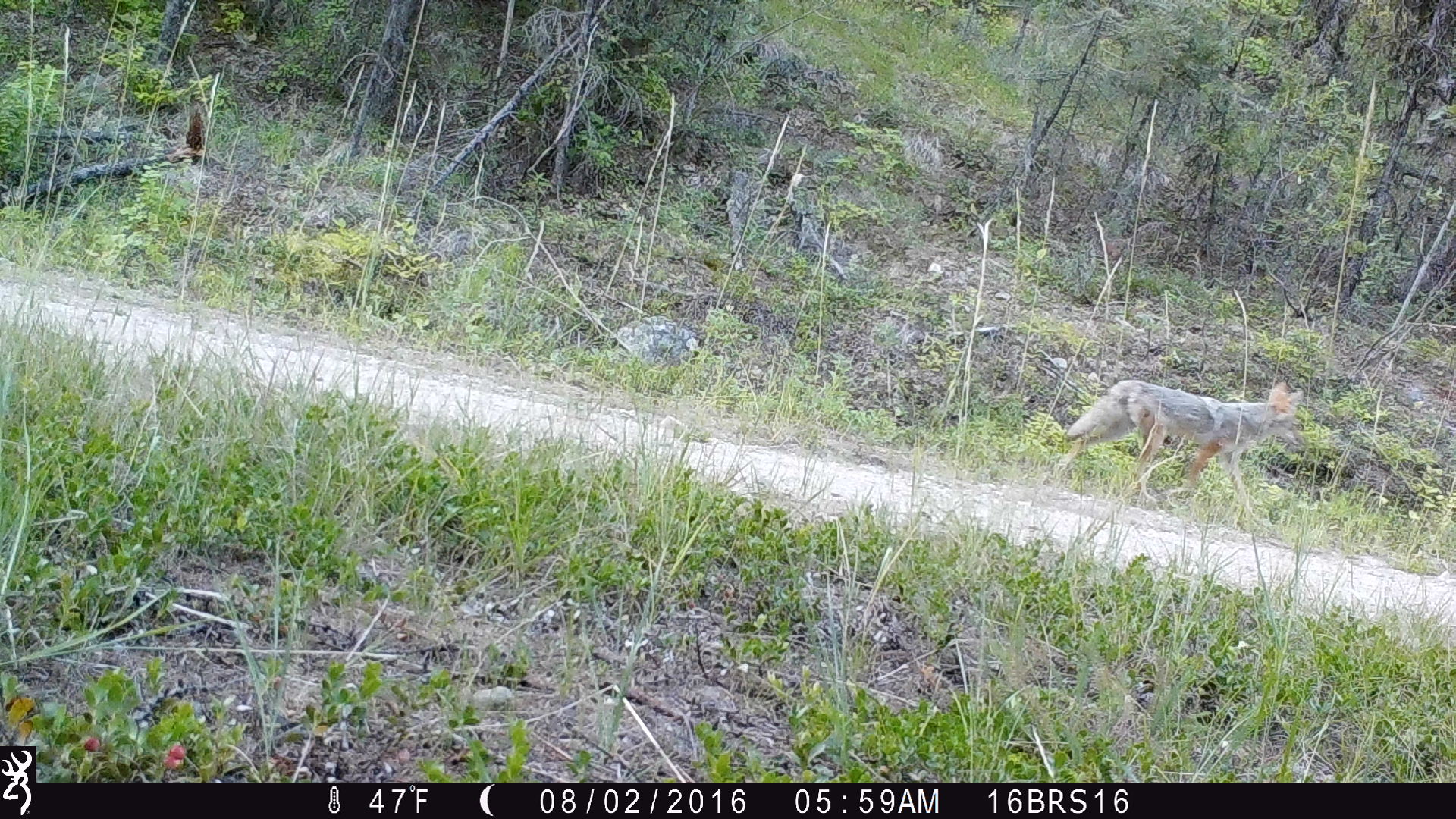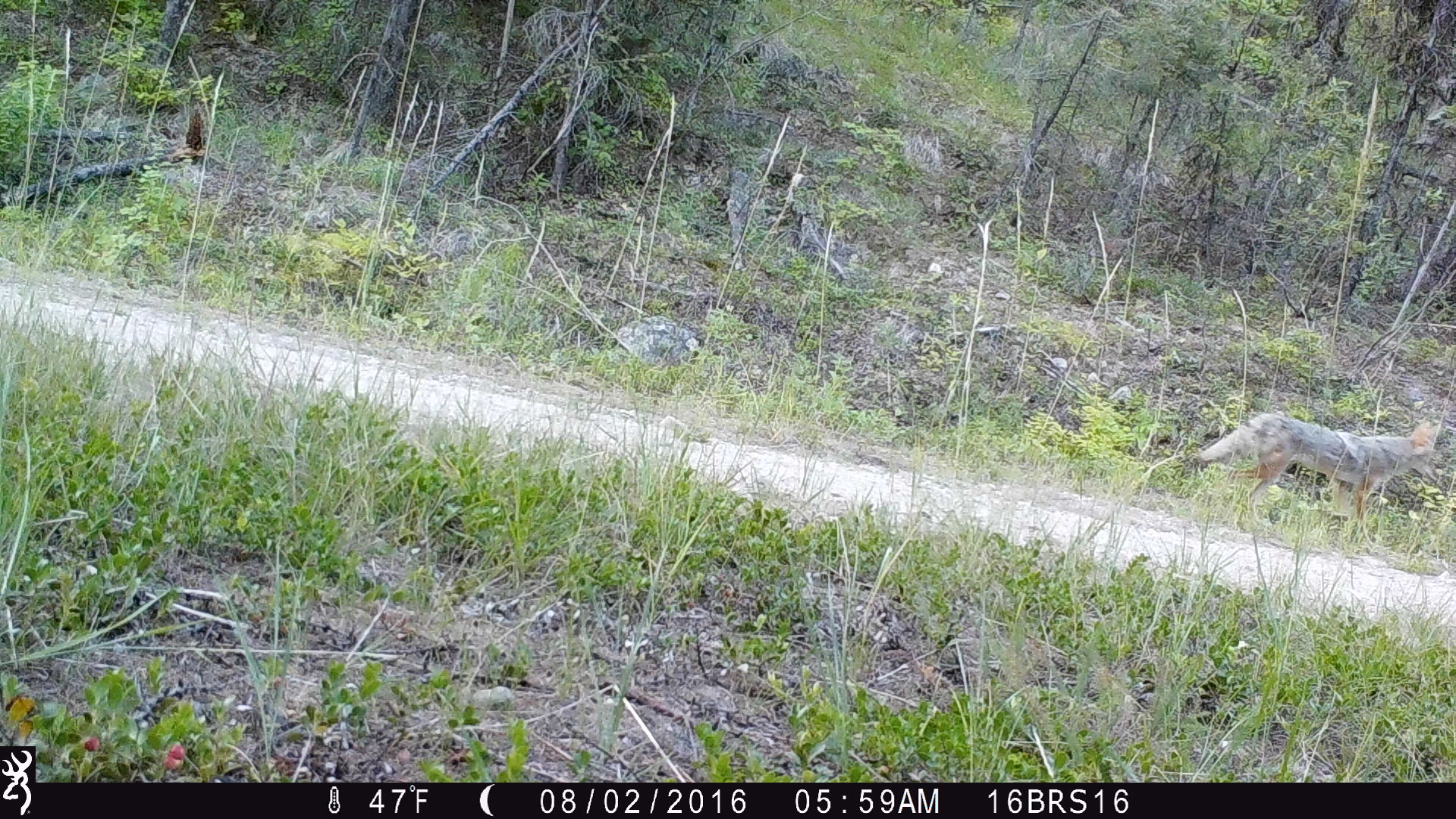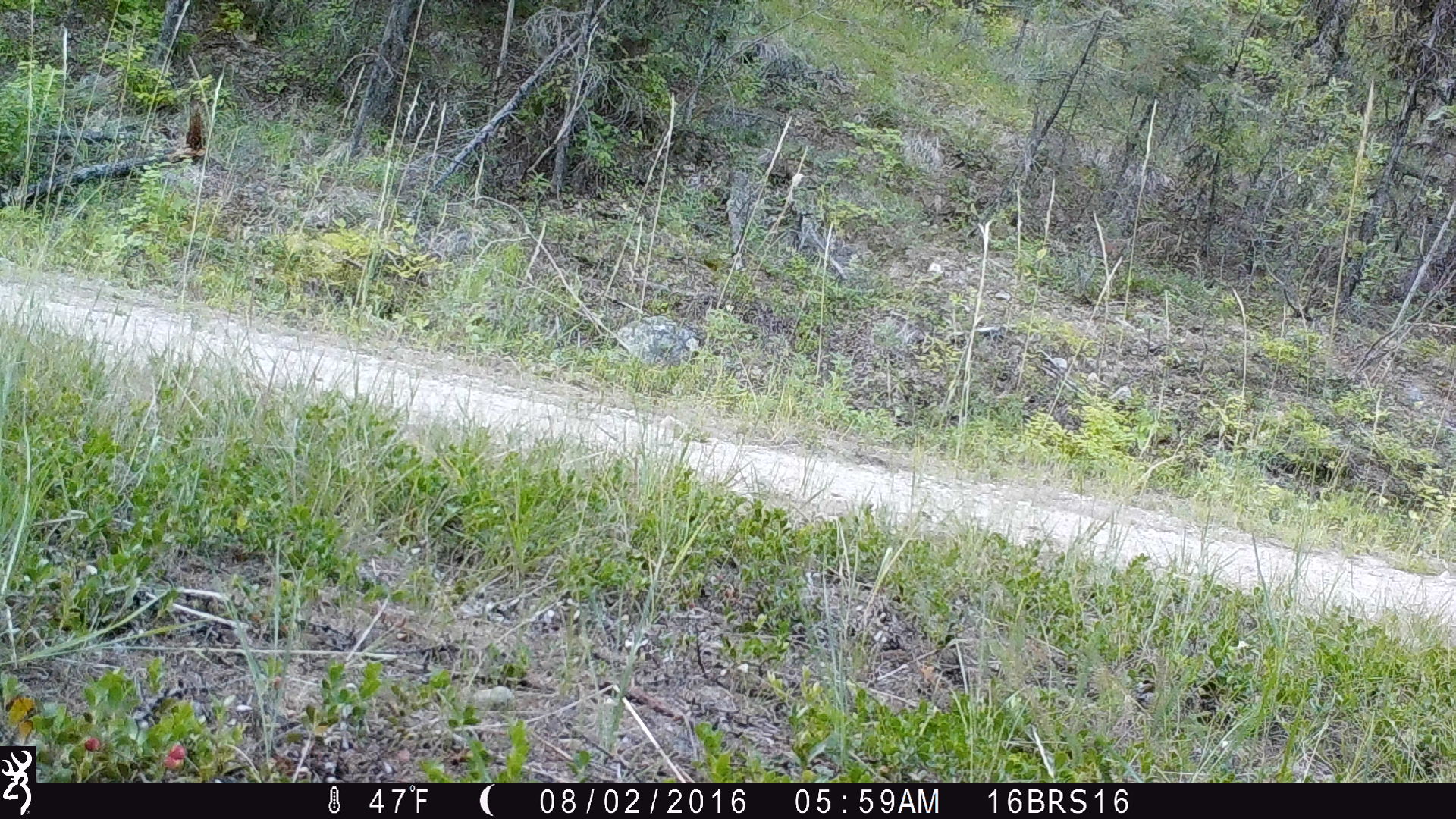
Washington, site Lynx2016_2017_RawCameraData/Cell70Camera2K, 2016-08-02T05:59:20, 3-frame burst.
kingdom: Animalia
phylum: Chordata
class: Mammalia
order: Carnivora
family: Canidae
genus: Canis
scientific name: Canis latrans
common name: coyote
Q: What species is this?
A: Canis latrans (coyote).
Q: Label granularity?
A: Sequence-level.